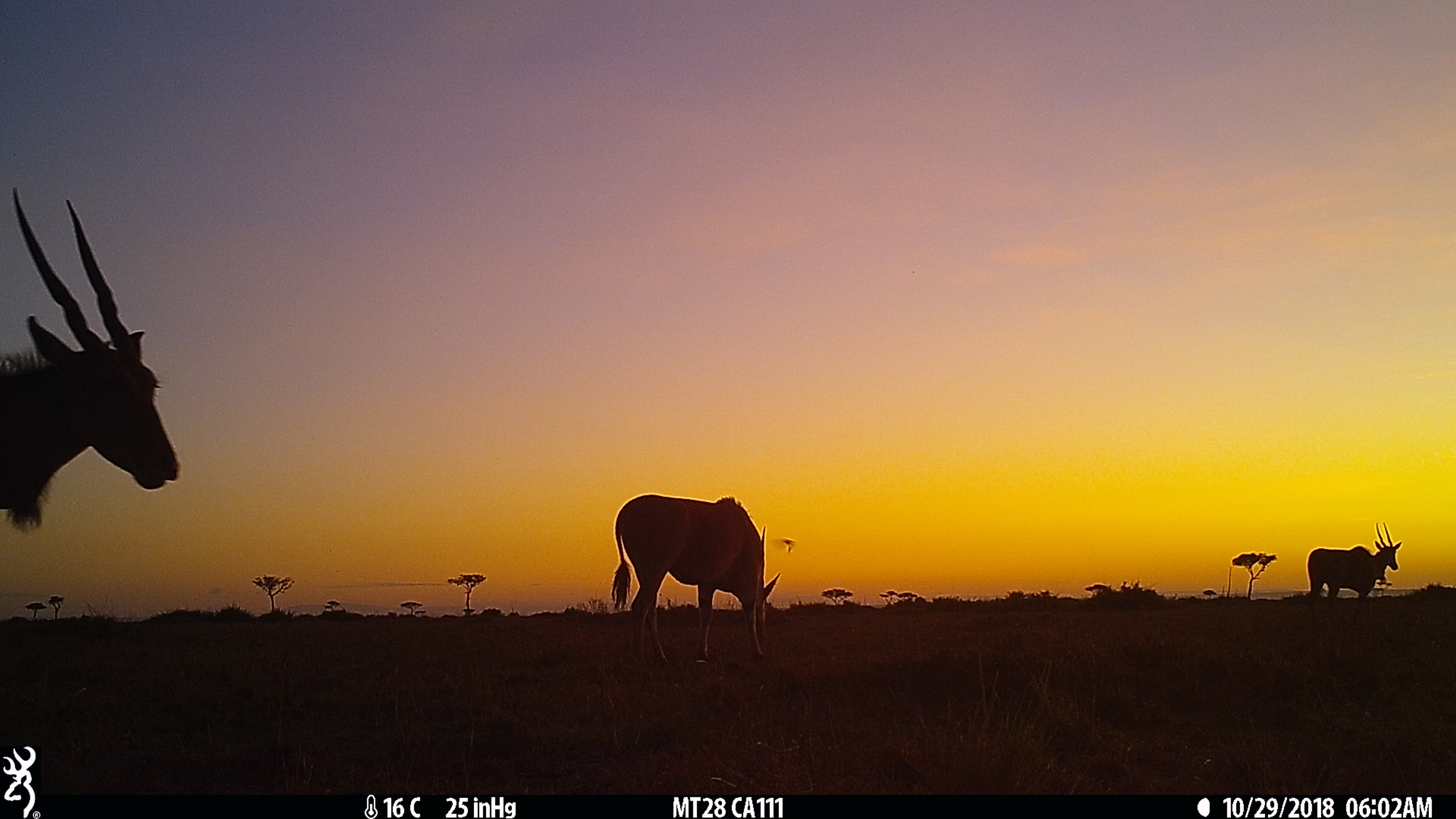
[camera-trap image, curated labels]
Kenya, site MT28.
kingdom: Animalia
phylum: Chordata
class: Mammalia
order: Artiodactyla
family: Bovidae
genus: Tragelaphus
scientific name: Tragelaphus oryx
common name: eland